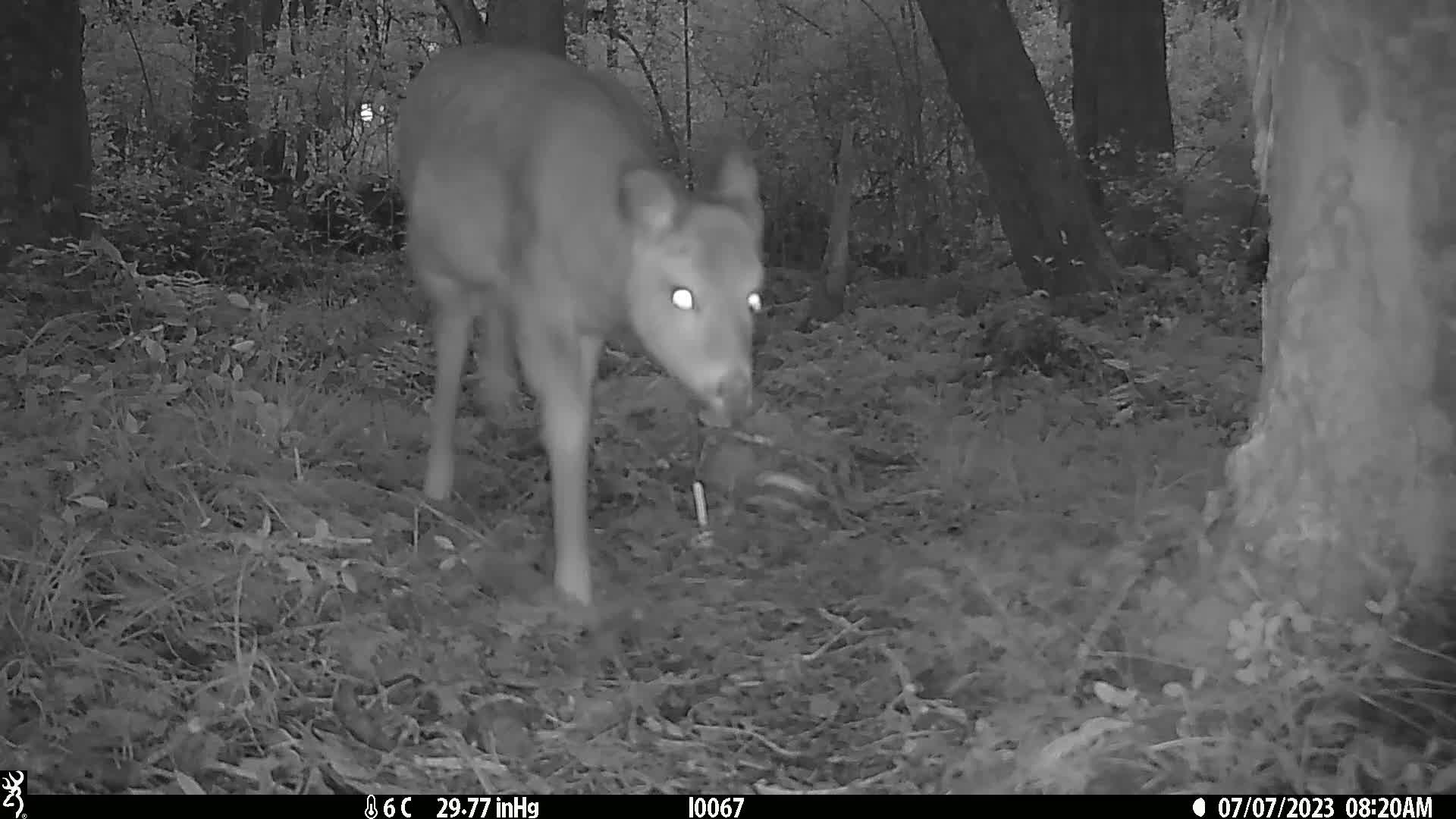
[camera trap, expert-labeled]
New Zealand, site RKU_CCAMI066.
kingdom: Animalia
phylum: Chordata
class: Mammalia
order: Artiodactyla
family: Cervidae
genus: Odocoileus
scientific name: Odocoileus virginianus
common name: white-tailed deer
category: white tailed deer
White tailed deer (white-tailed deer) (Odocoileus virginianus).